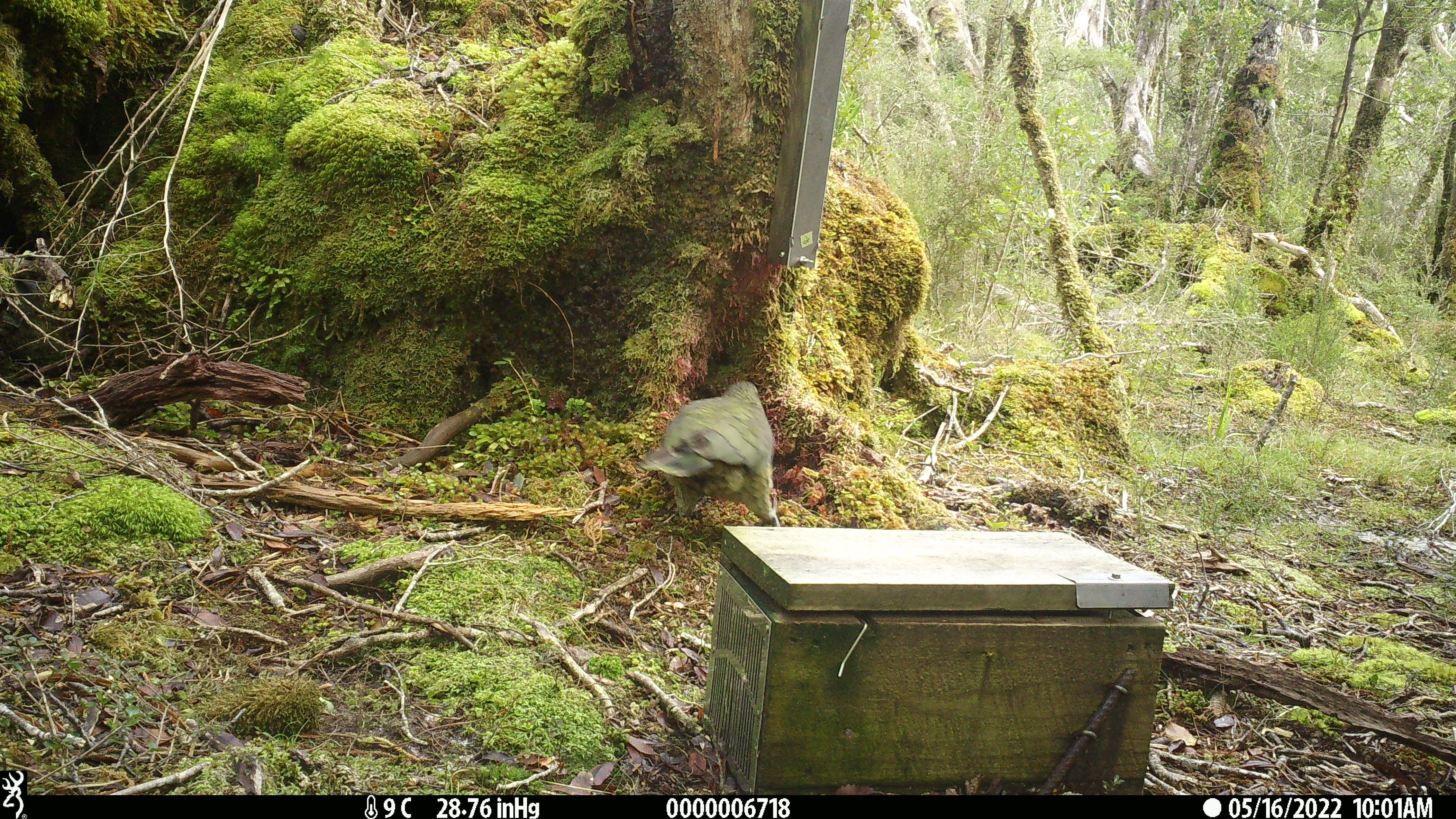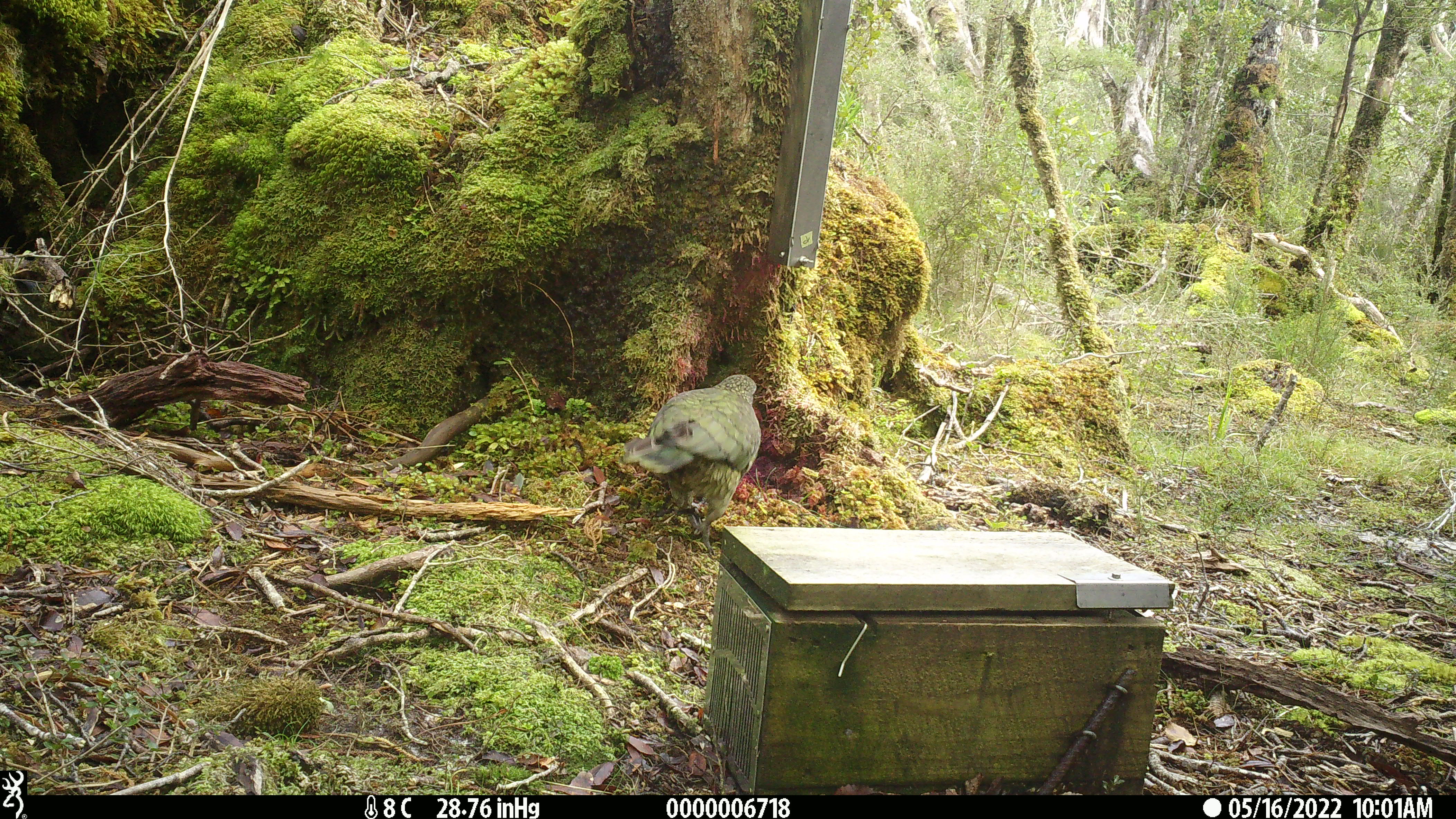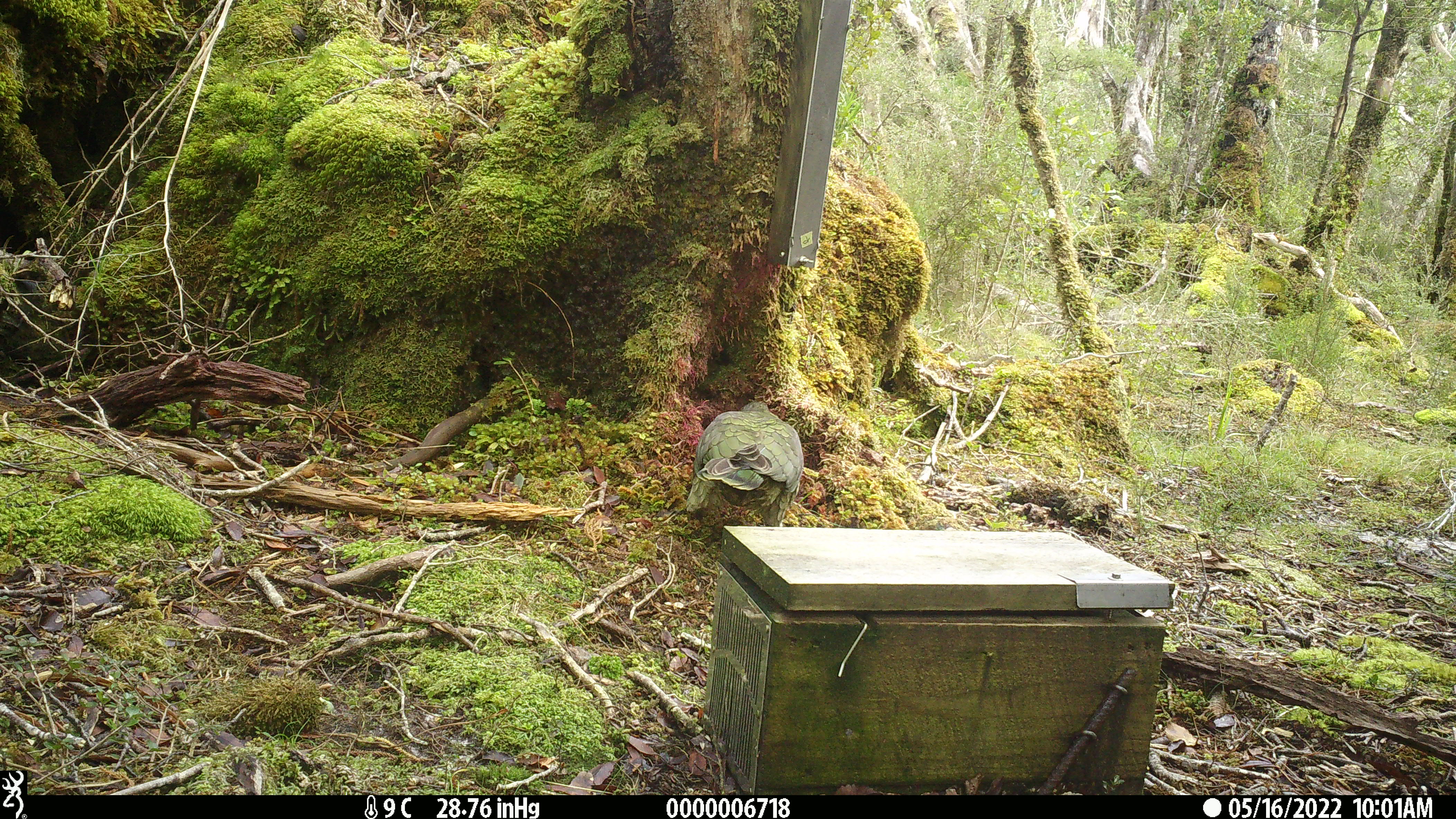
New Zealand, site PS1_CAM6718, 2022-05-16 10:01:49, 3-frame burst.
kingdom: Animalia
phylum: Chordata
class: Aves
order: Psittaciformes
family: Strigopidae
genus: Nestor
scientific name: Nestor notabilis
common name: kea